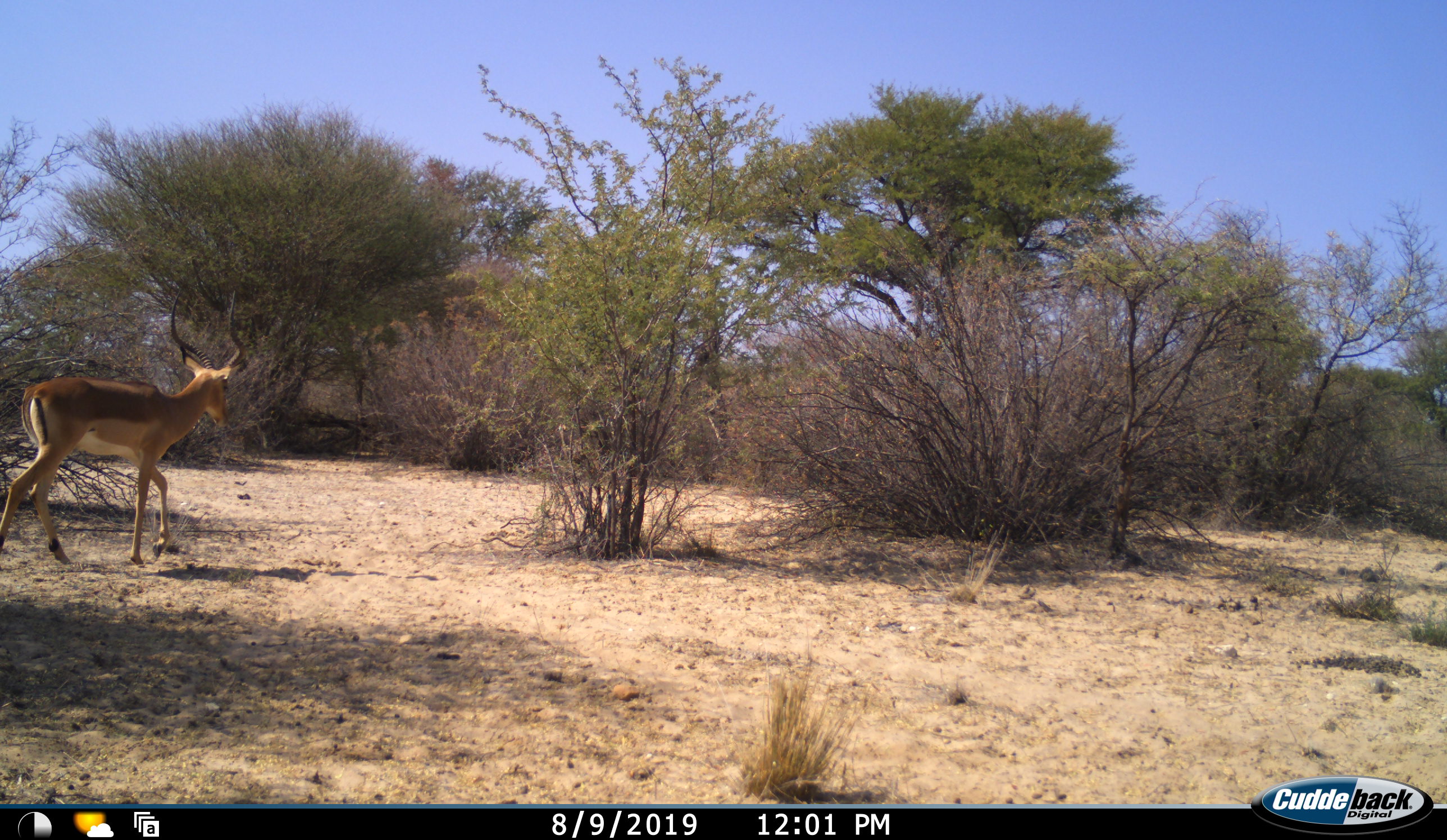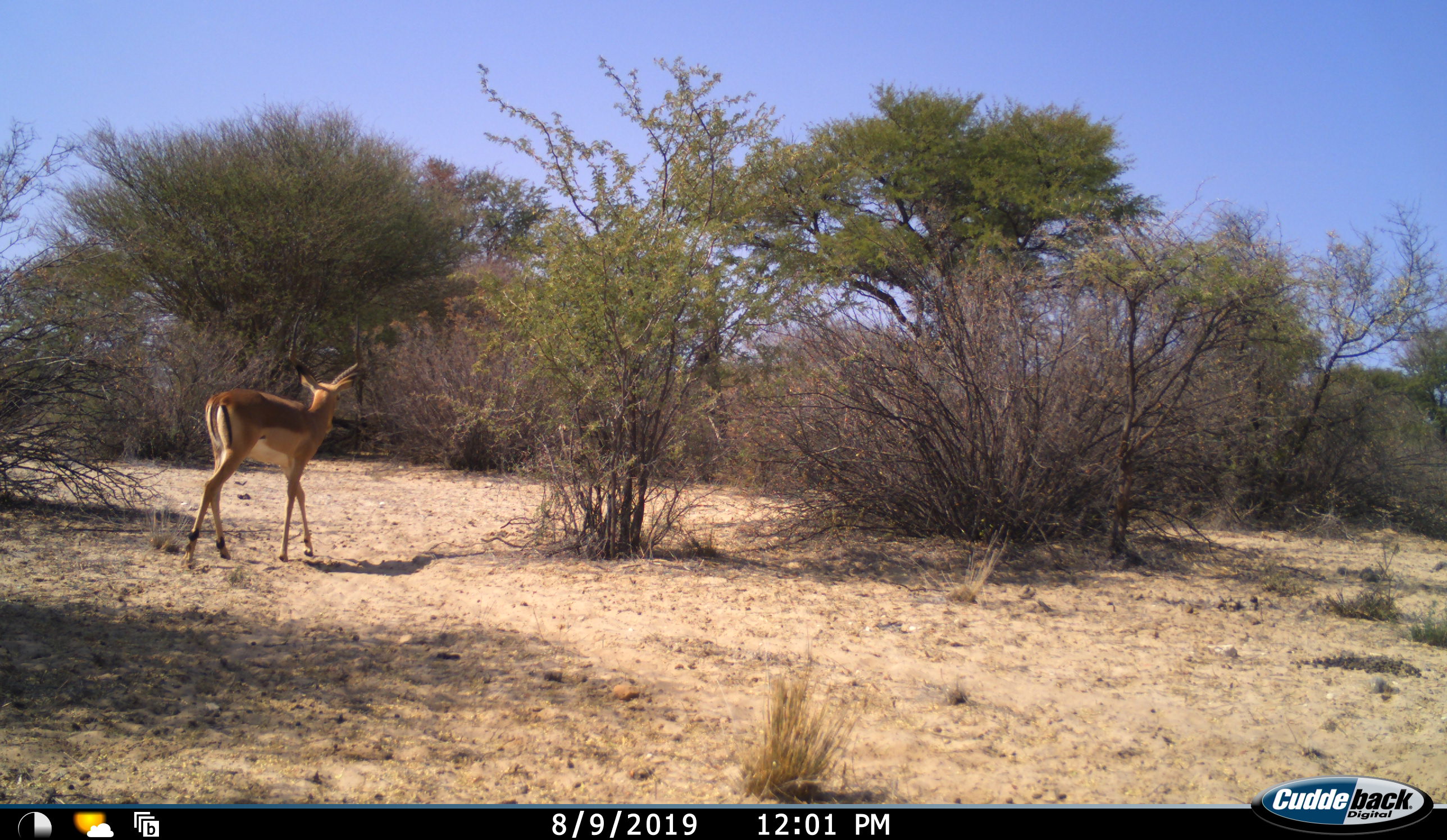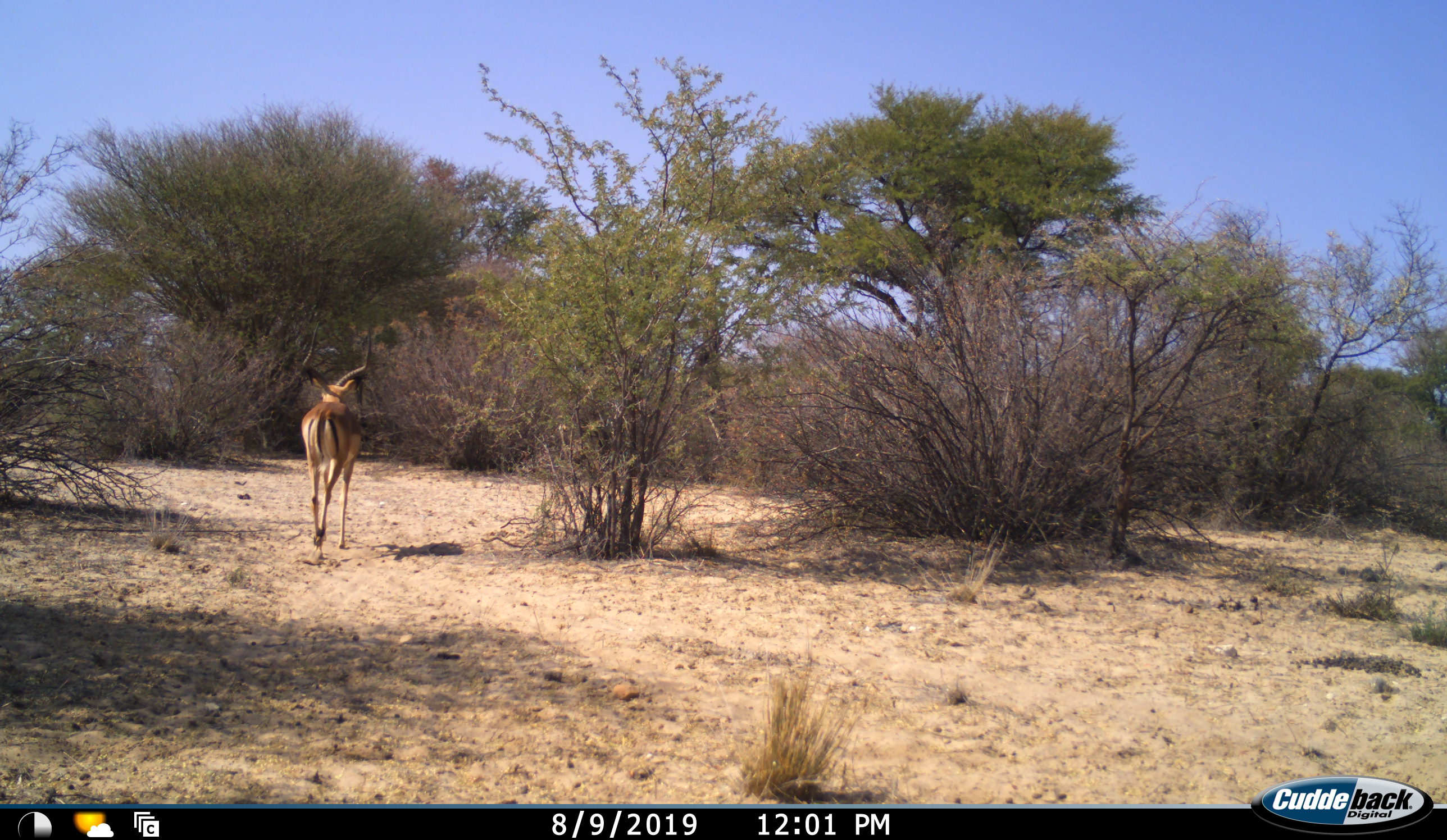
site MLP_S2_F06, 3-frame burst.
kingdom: Animalia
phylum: Chordata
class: Mammalia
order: Artiodactyla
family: Bovidae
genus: Aepyceros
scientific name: Aepyceros melampus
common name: impala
Impala (Aepyceros melampus), count 1. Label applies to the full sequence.